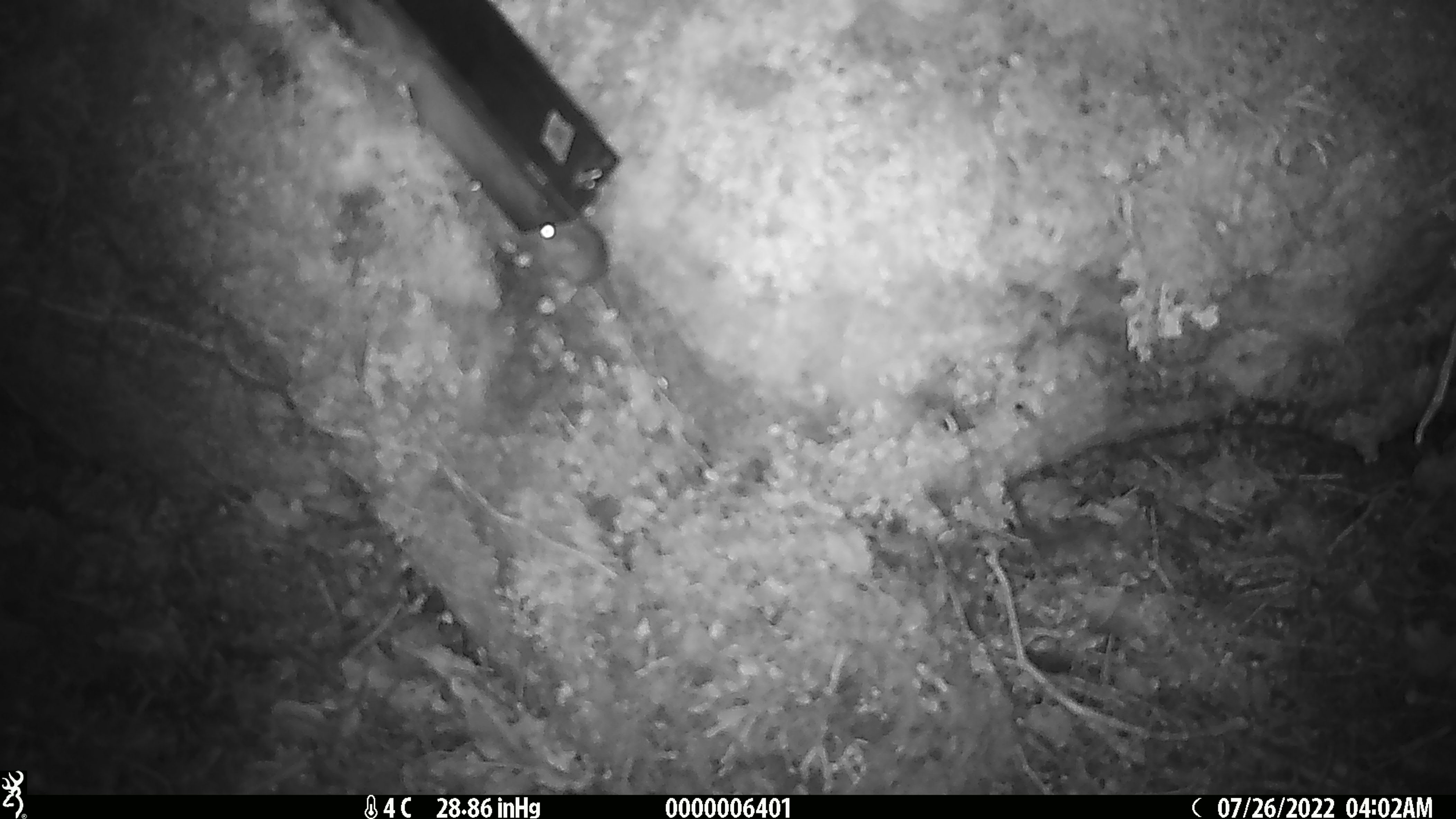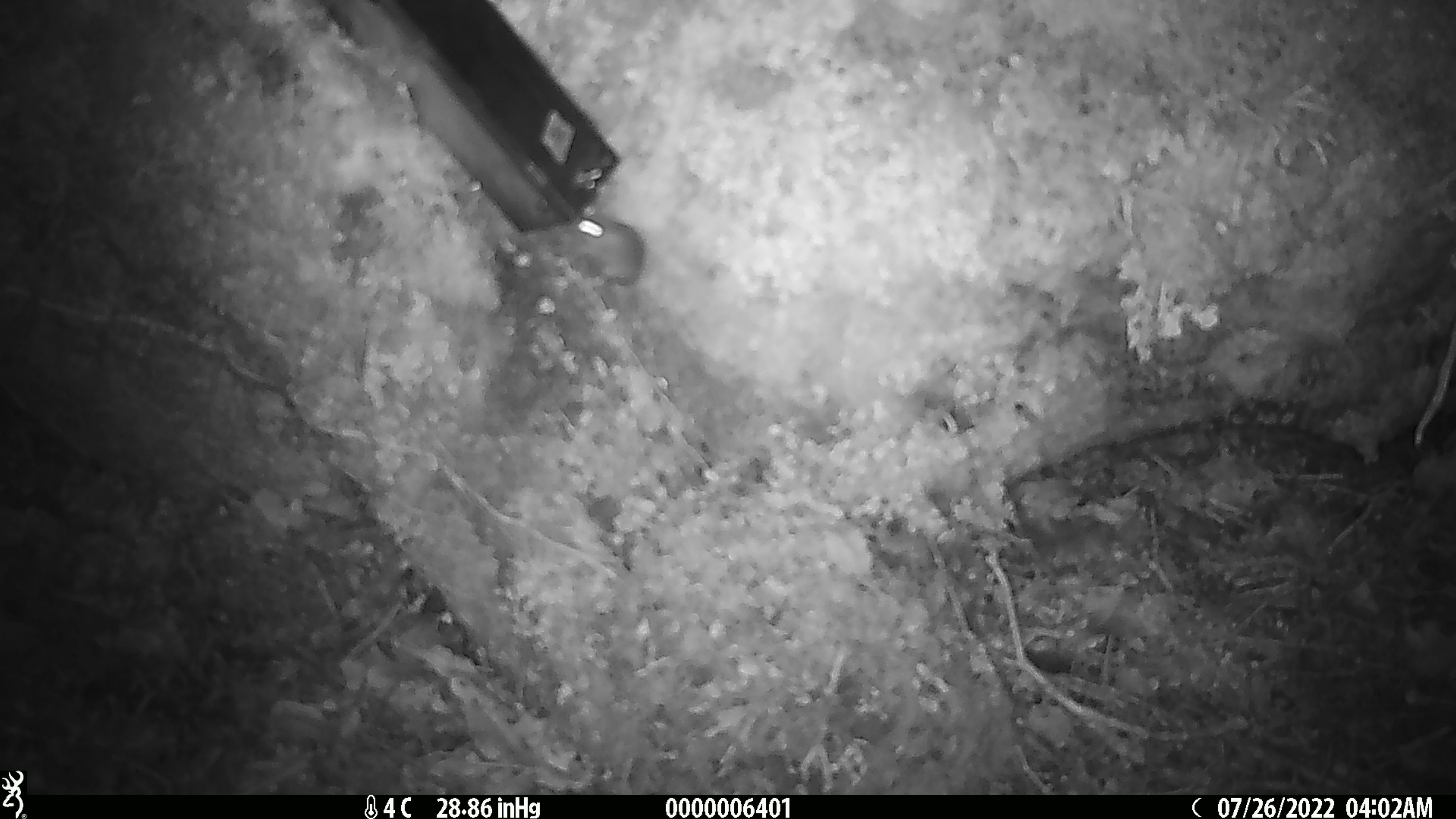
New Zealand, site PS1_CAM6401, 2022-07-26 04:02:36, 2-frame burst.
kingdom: Animalia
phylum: Chordata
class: Mammalia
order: Rodentia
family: Muridae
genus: Mus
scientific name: Mus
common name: mouse